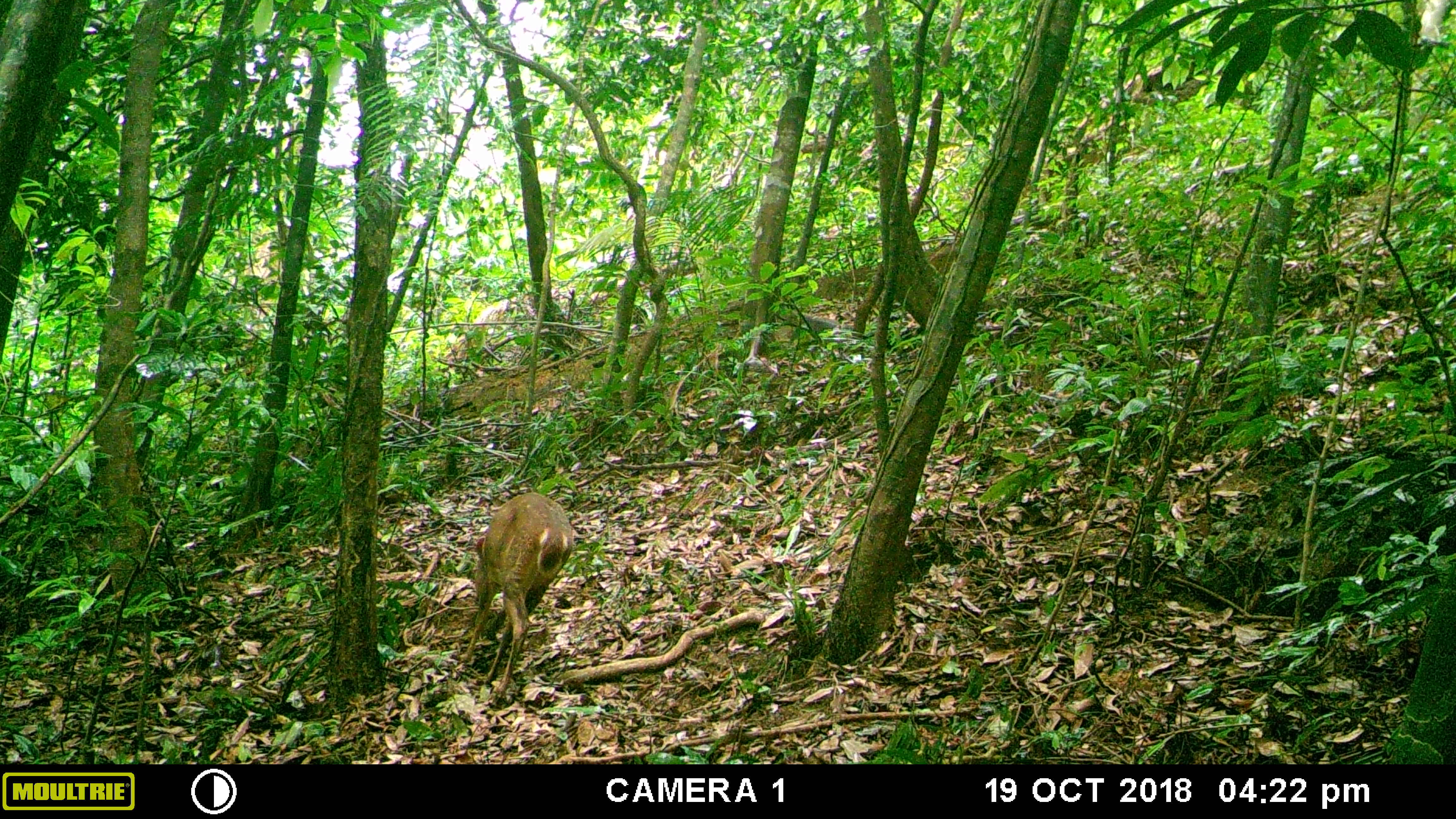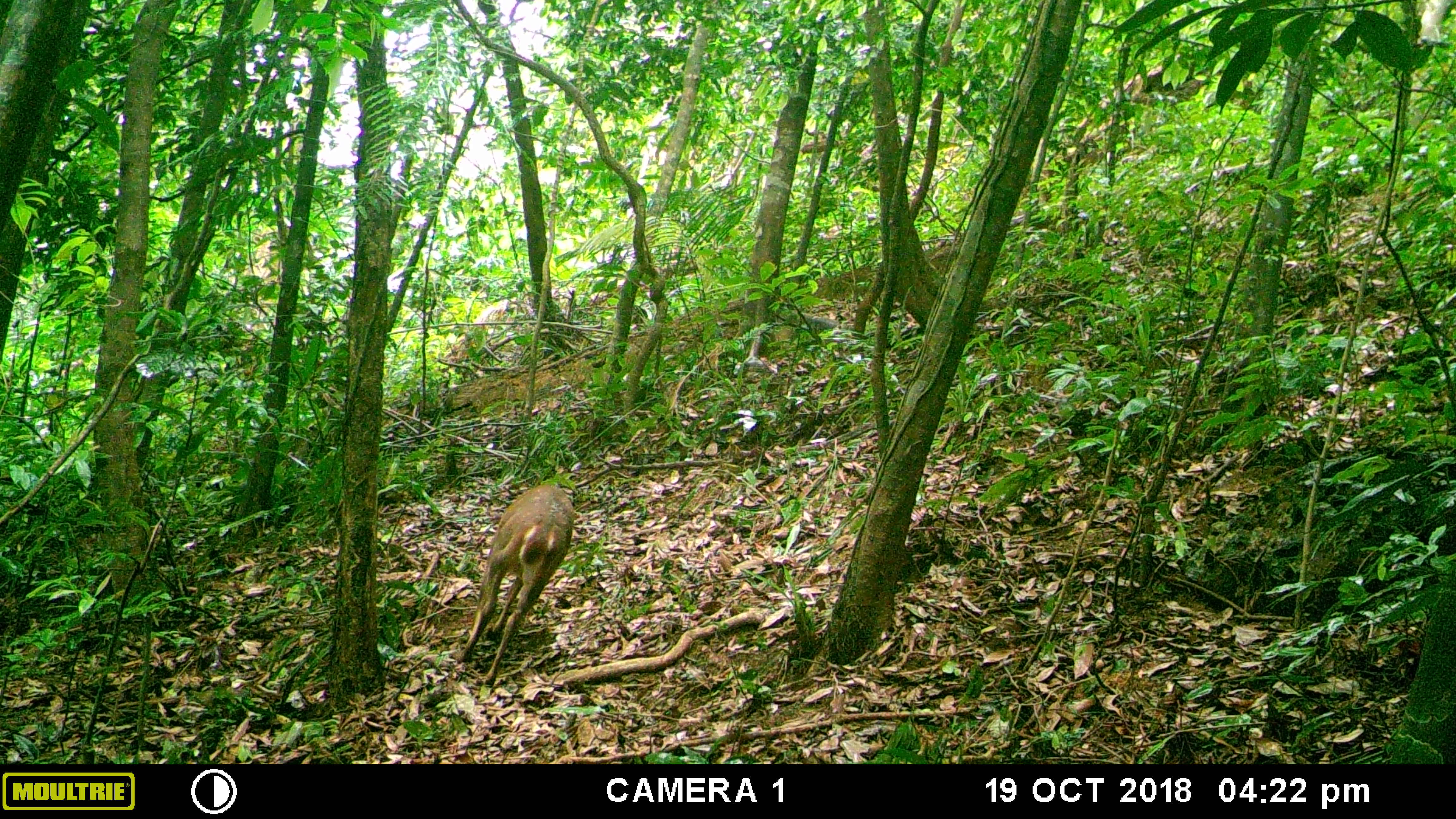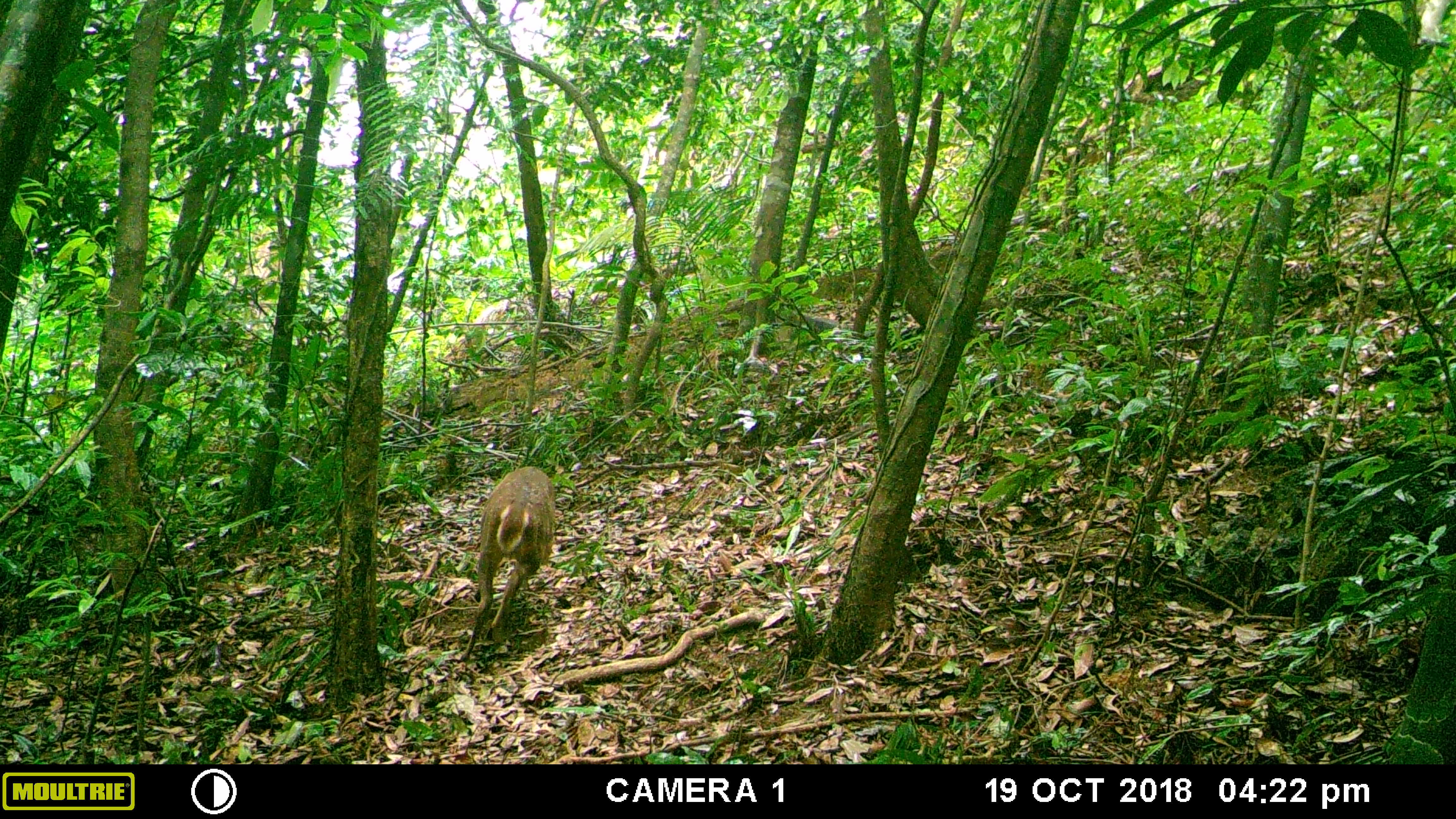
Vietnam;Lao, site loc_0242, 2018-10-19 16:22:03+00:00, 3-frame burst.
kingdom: Animalia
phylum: Chordata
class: Mammalia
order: Artiodactyla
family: Cervidae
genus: Muntiacus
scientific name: Muntiacus vuquangensis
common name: large-antlered muntjac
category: large antlered muntjac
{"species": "large antlered muntjac (large-antlered muntjac) (Muntiacus vuquangensis)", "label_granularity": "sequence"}